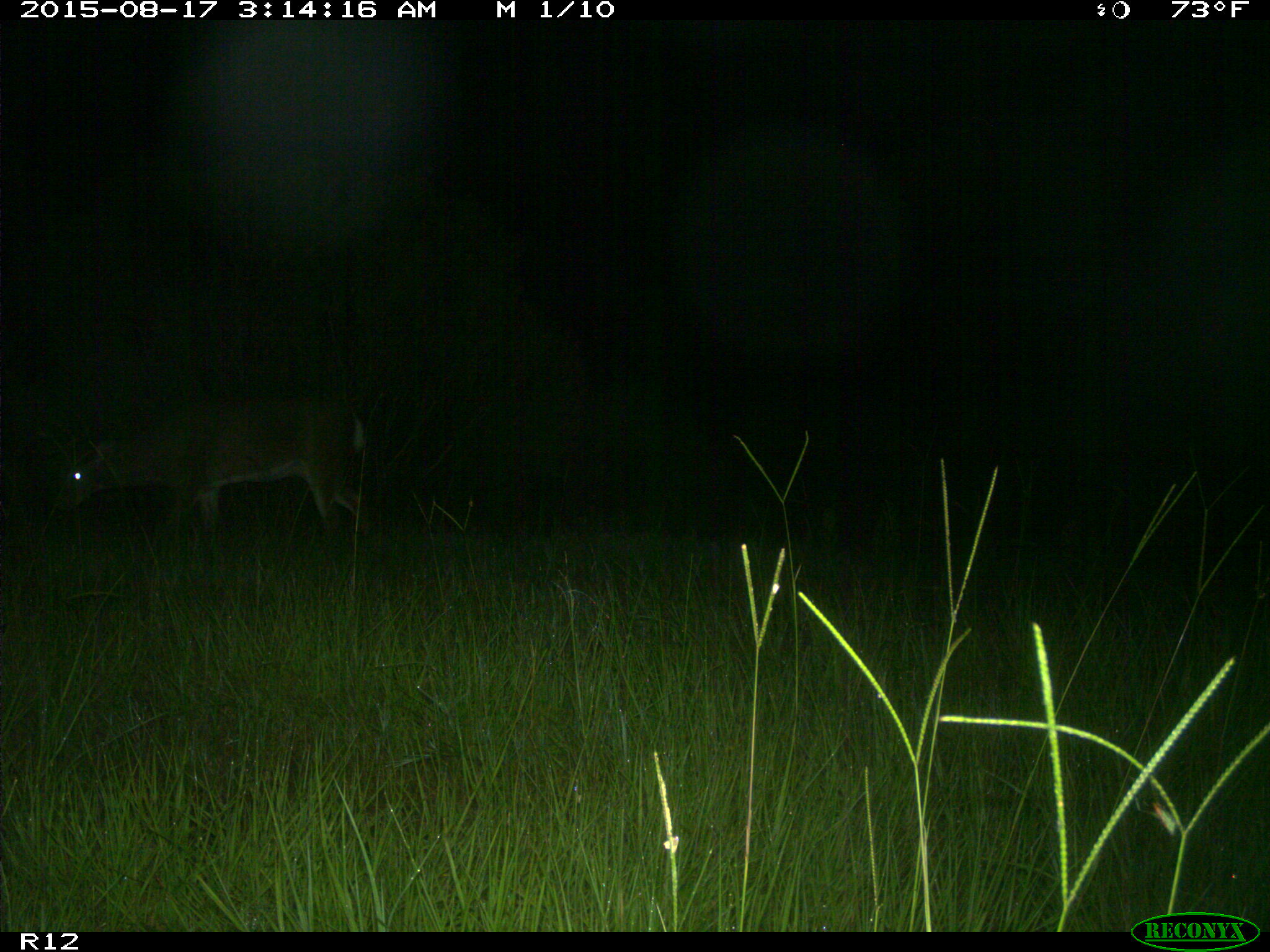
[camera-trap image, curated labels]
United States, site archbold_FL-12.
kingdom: Animalia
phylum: Chordata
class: Mammalia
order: Artiodactyla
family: Cervidae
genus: Odocoileus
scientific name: Odocoileus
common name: deer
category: unidentified deer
Unidentified deer (deer) (Odocoileus).